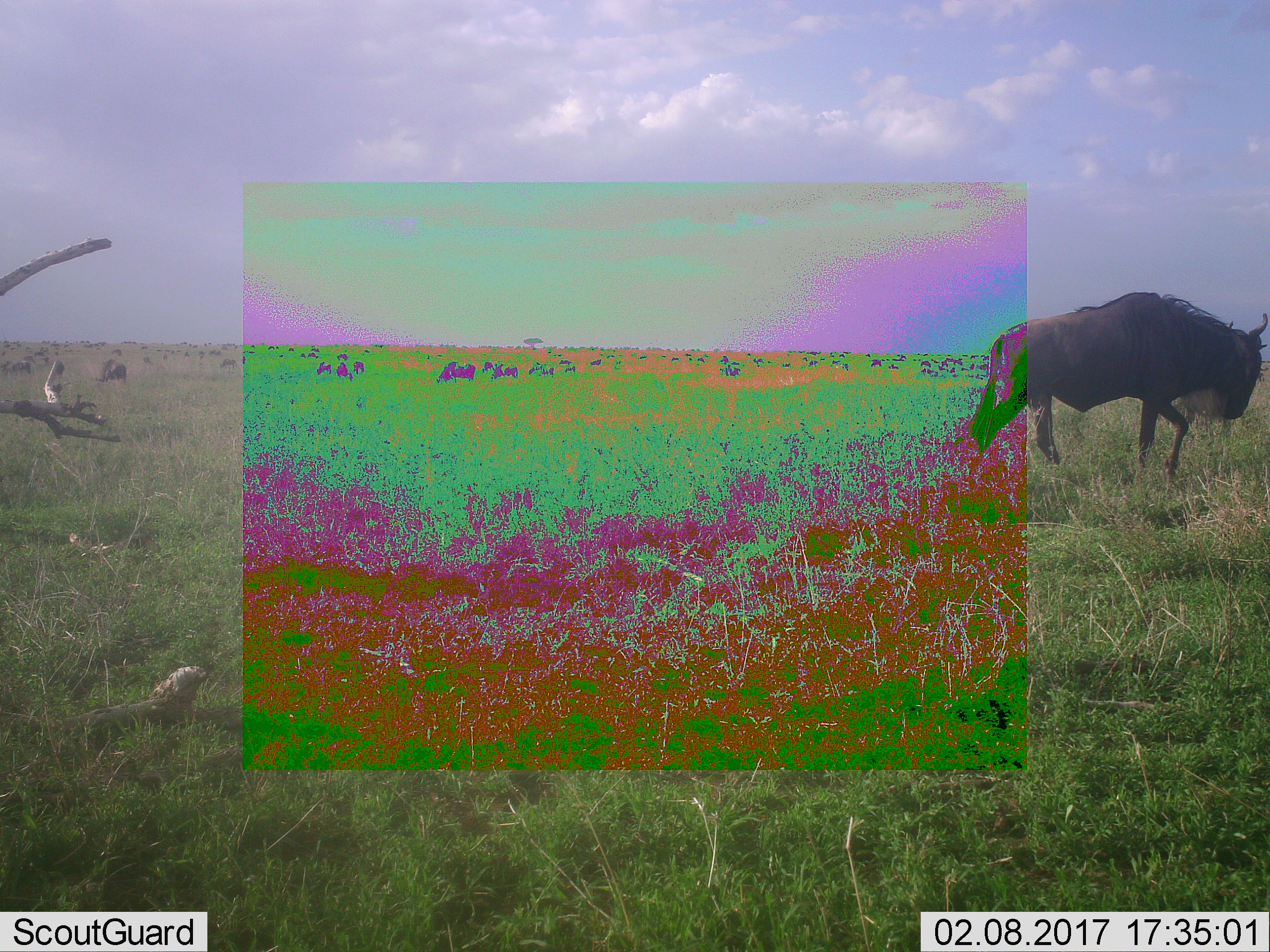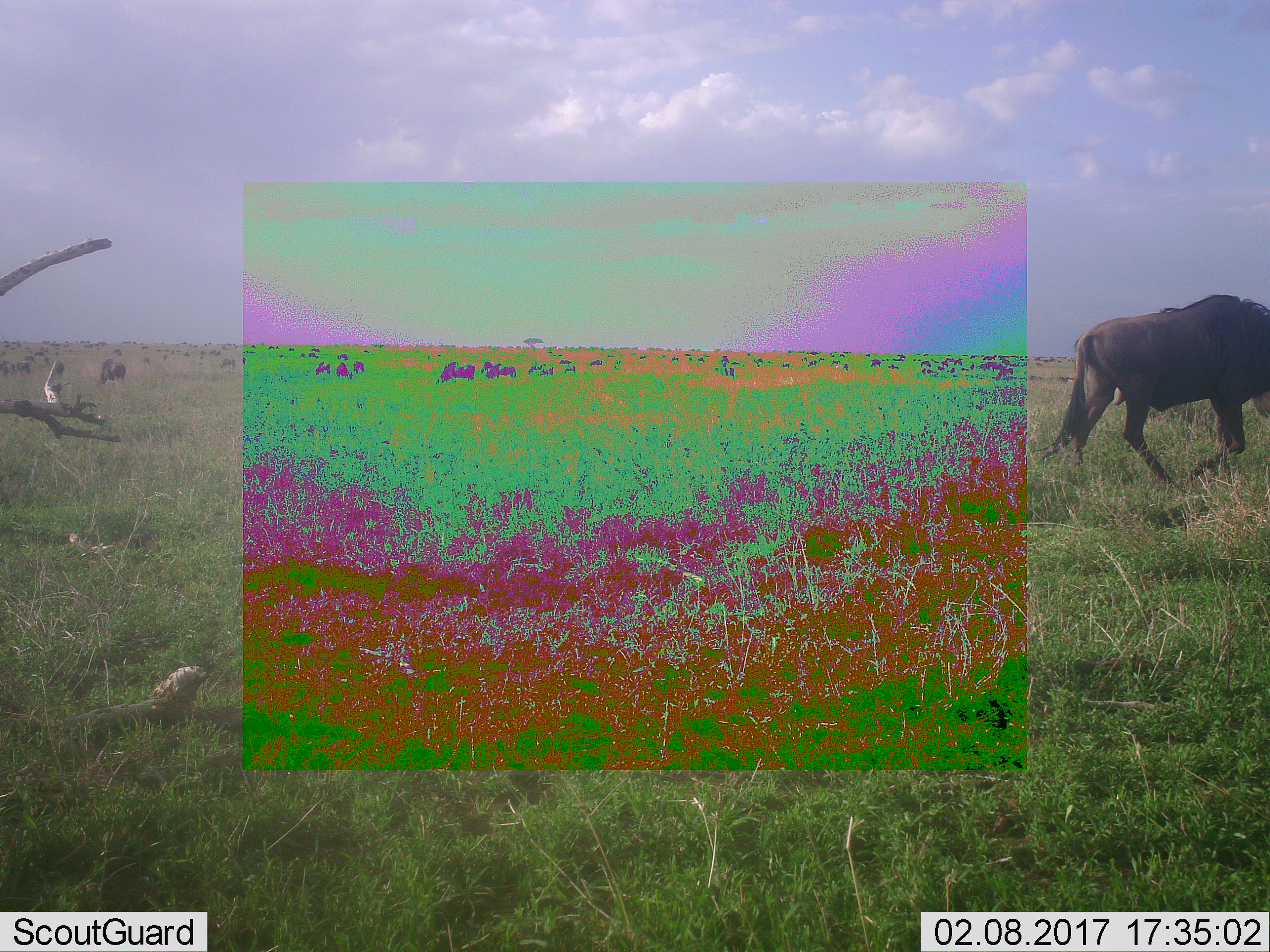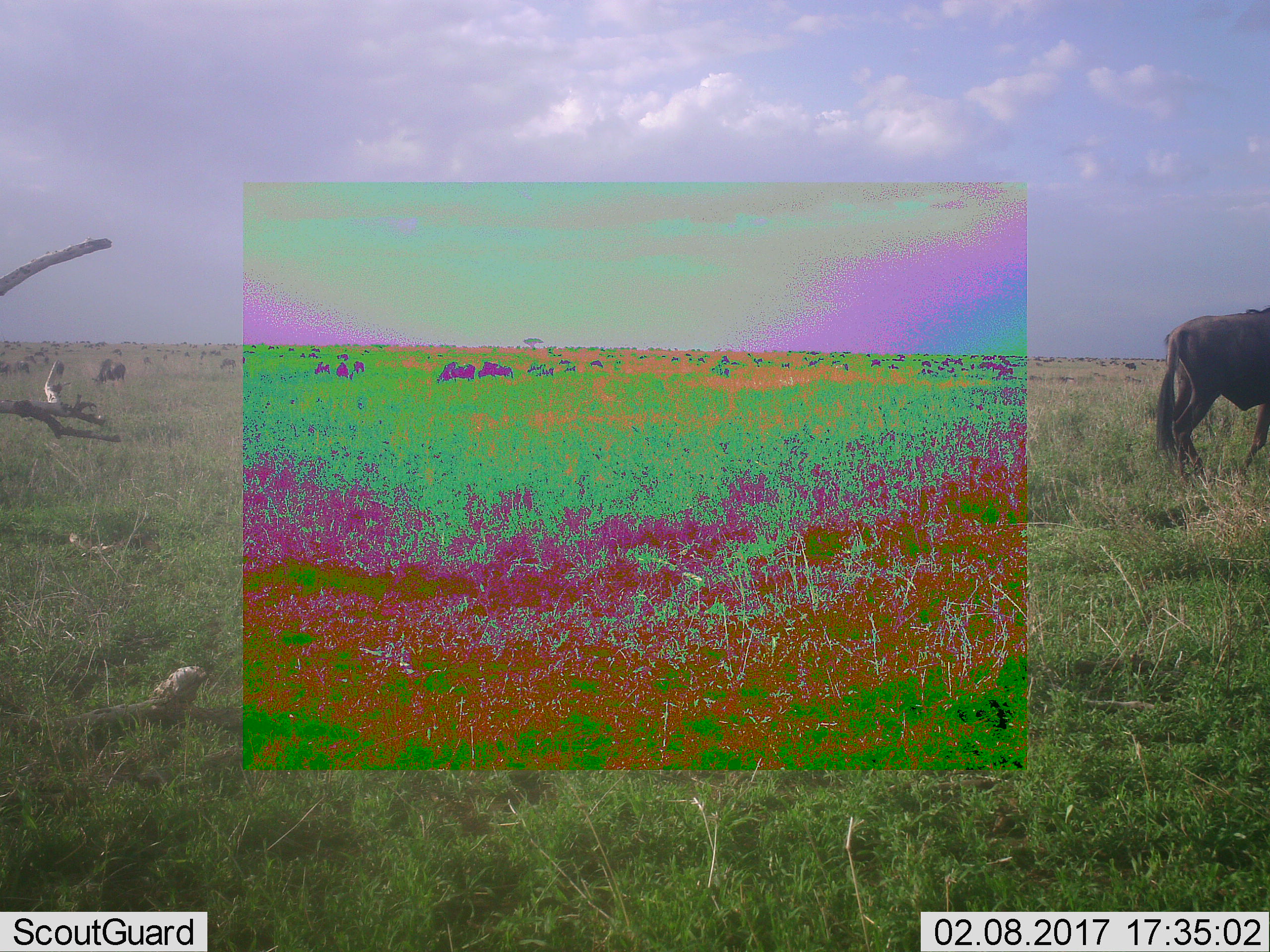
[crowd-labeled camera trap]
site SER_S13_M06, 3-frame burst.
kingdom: Animalia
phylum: Chordata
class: Mammalia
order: Artiodactyla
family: Bovidae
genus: Connochaetes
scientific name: Connochaetes taurinus taurinus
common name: blue wildebeest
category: wildebeestblue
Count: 11-50.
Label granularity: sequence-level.